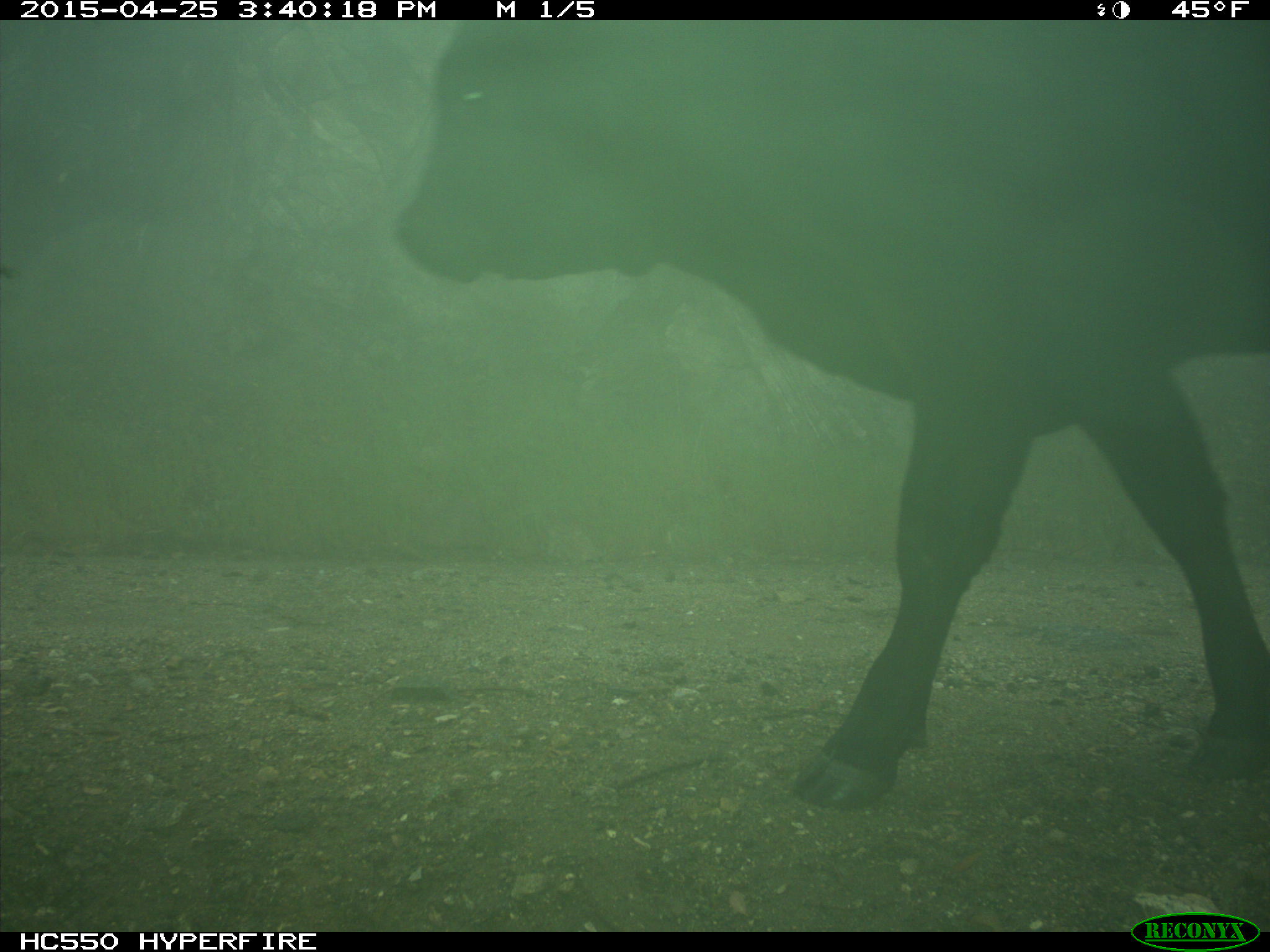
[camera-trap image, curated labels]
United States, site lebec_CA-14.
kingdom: Animalia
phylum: Chordata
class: Mammalia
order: Artiodactyla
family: Bovidae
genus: Bos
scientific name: Bos taurus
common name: domestic cow